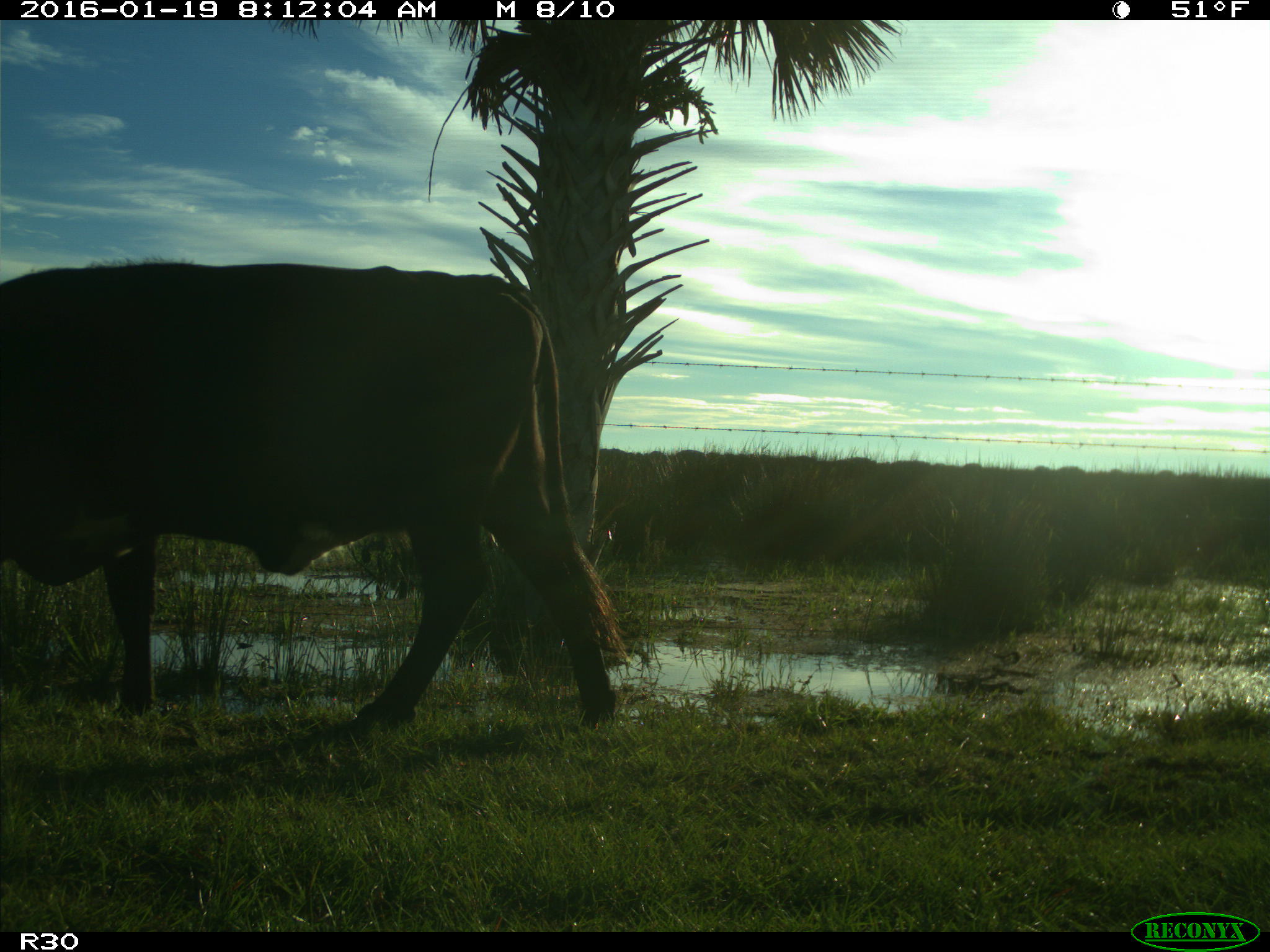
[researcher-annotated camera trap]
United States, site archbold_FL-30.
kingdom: Animalia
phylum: Chordata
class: Mammalia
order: Artiodactyla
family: Bovidae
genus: Bos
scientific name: Bos taurus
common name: domestic cow